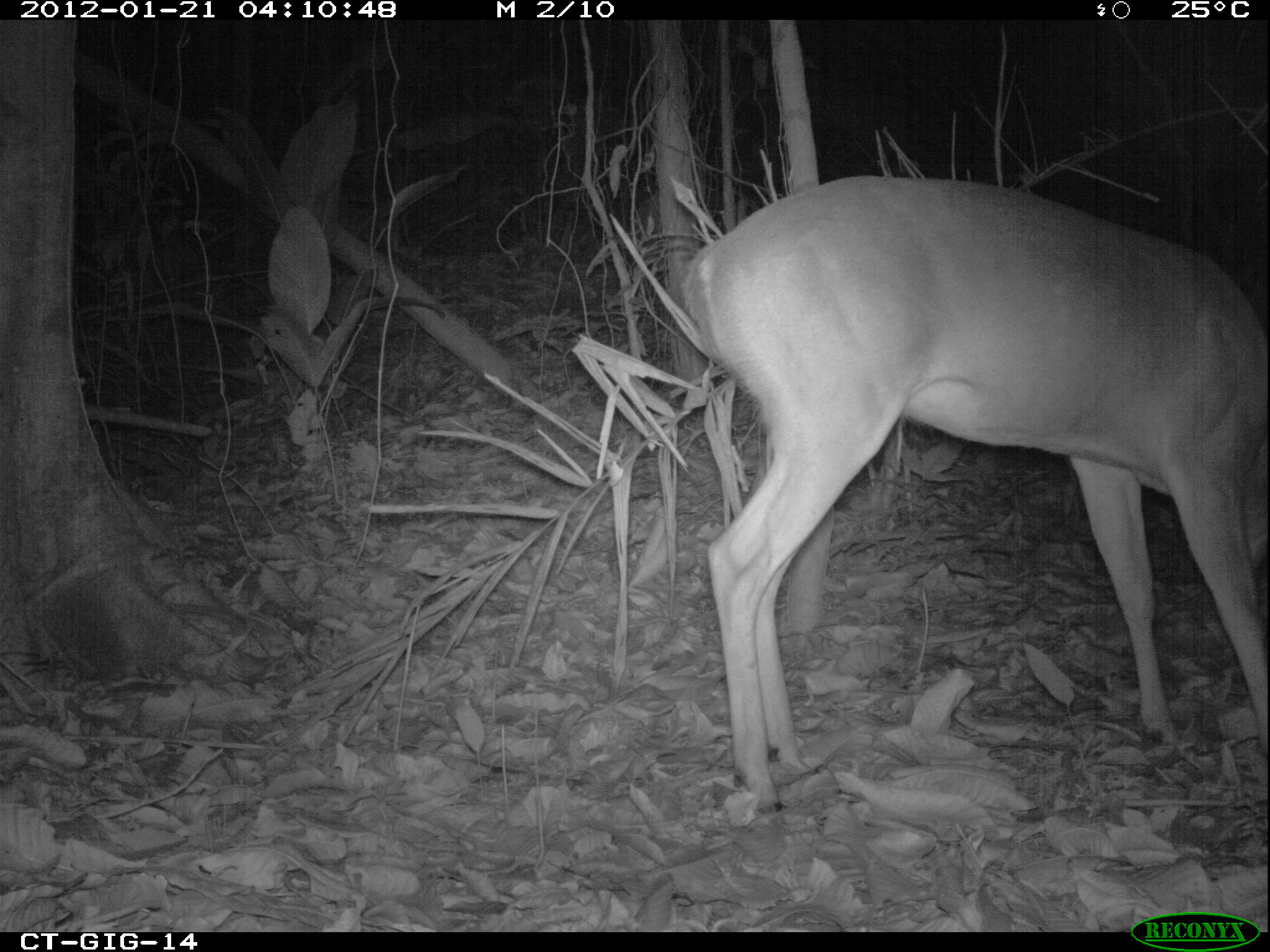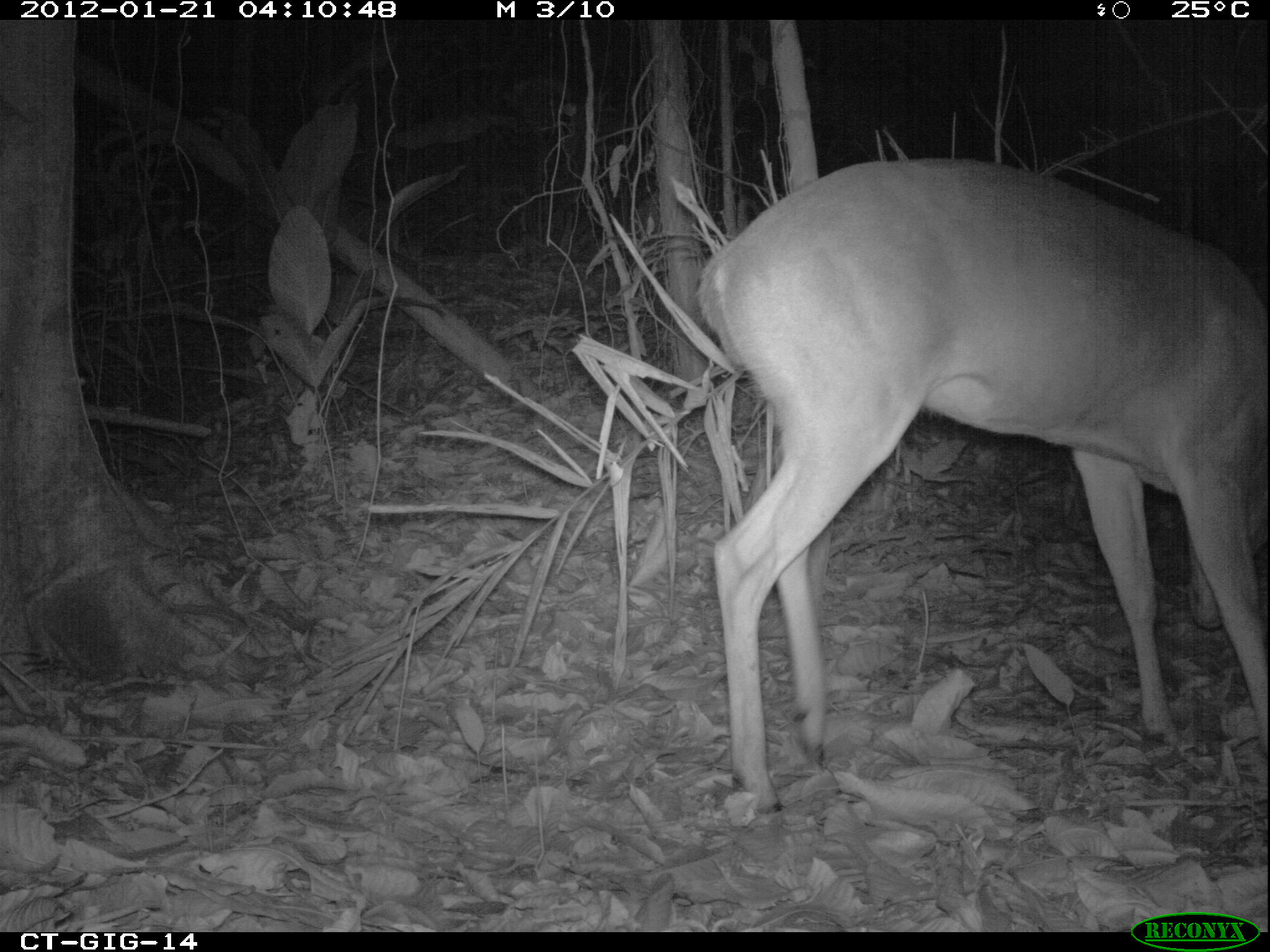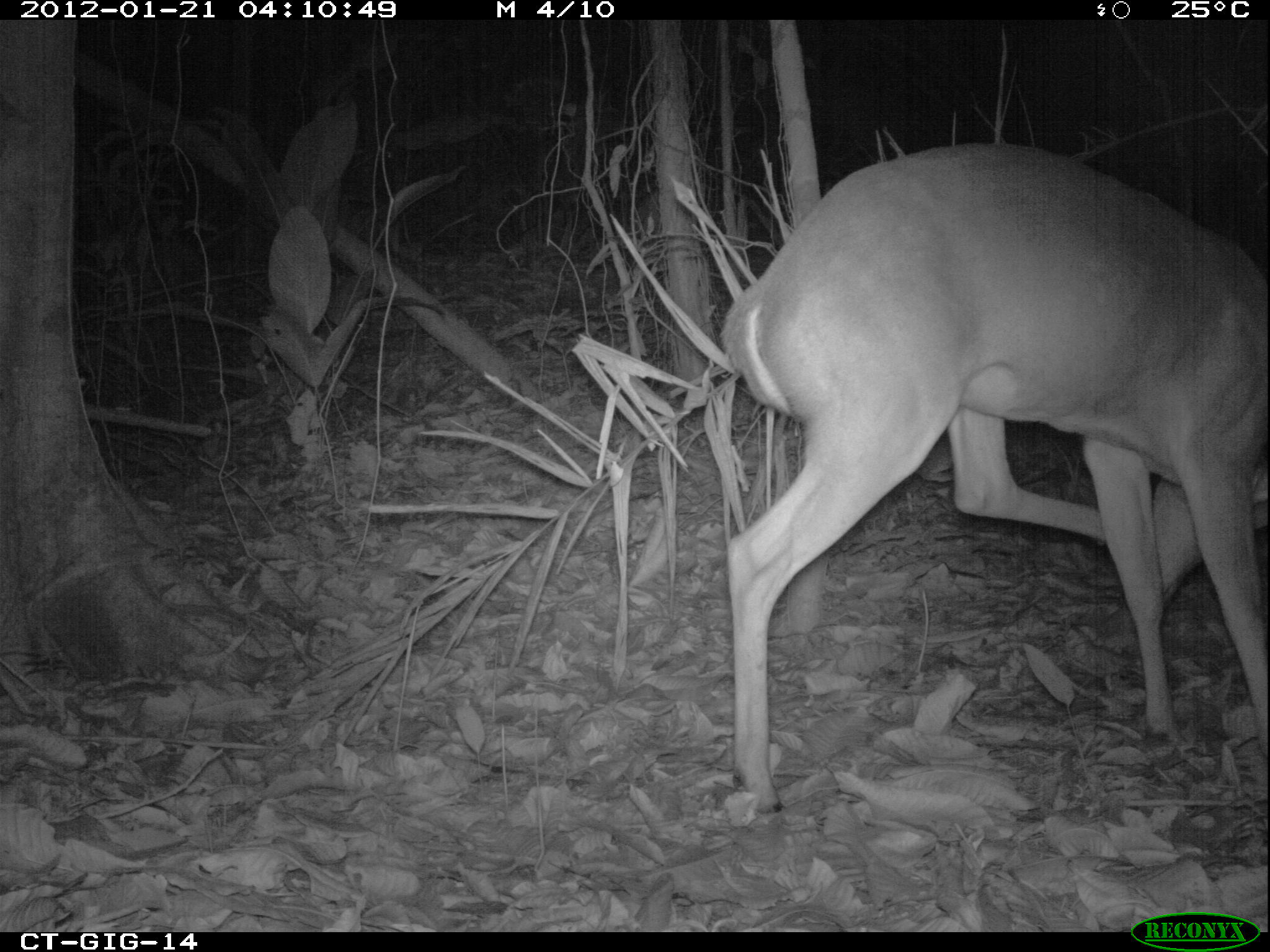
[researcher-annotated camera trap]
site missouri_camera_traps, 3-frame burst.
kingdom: Animalia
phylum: Chordata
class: Mammalia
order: Artiodactyla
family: Cervidae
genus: Odocoileus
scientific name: Odocoileus virginianus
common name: white-tailed deer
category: white tailed deer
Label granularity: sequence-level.